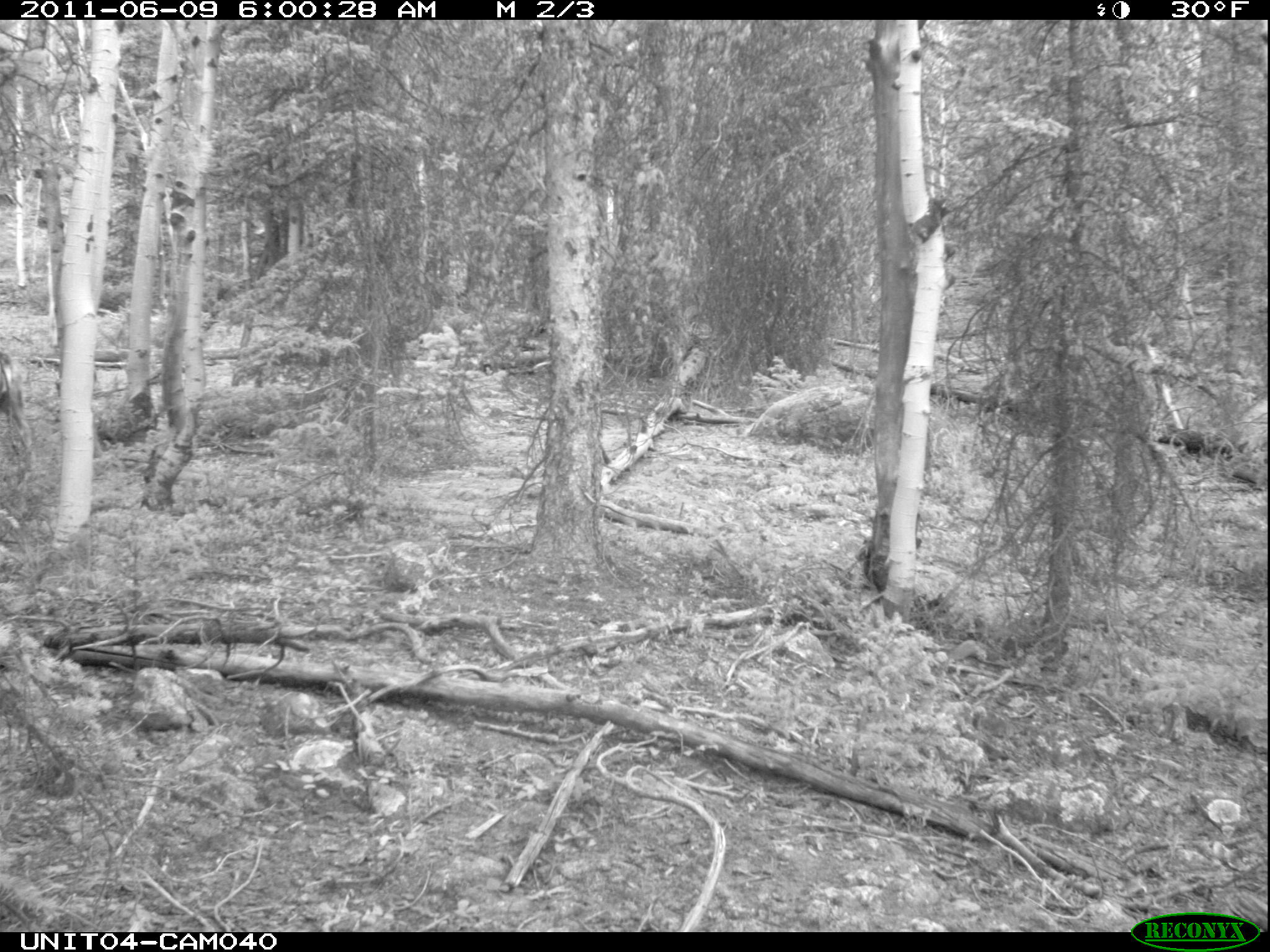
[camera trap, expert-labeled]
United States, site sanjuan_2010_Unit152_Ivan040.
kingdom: Animalia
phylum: Chordata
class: Mammalia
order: Artiodactyla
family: Cervidae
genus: Odocoileus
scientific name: Odocoileus hemionus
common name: mule deer